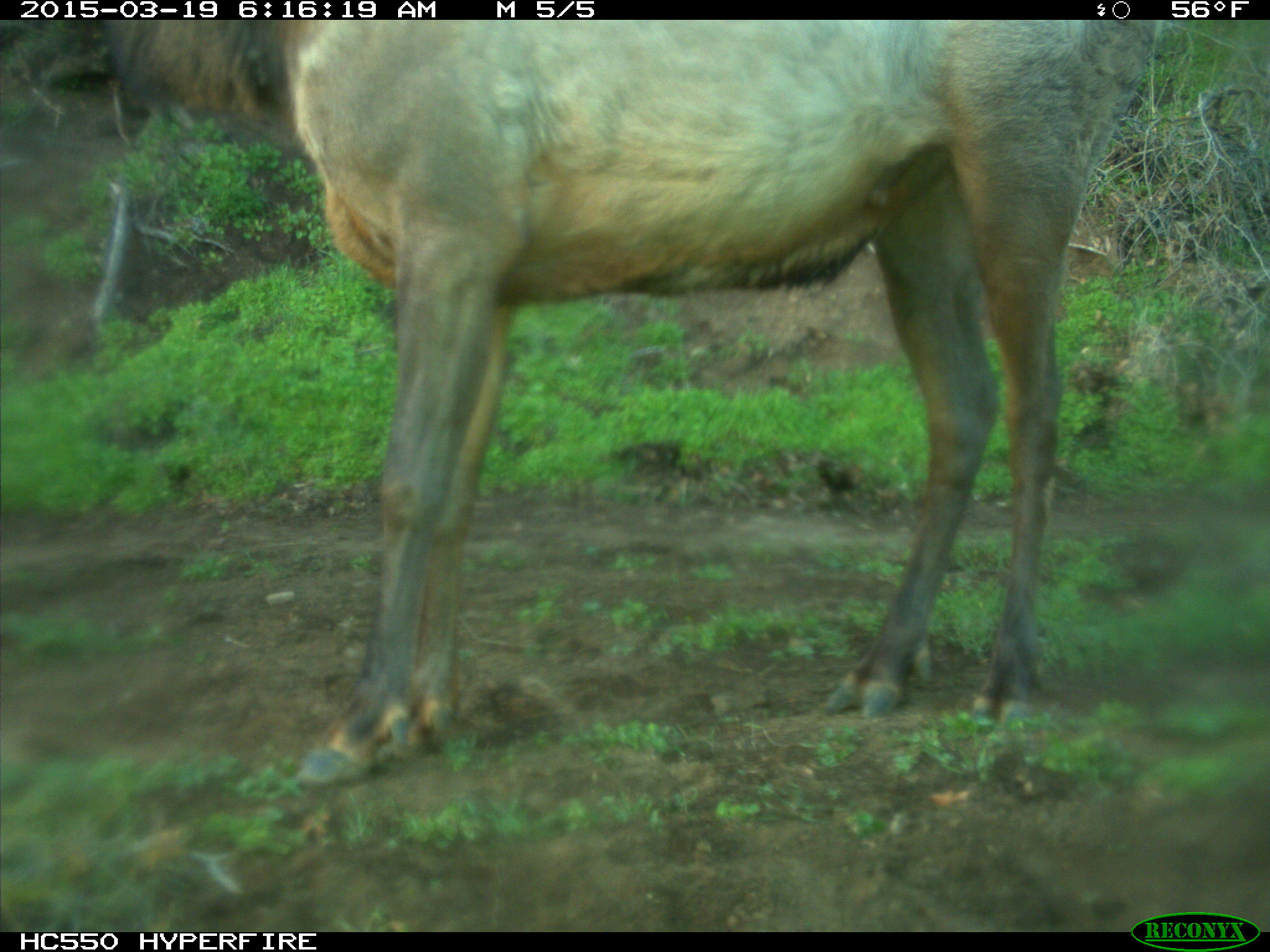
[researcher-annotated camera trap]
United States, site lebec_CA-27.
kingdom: Animalia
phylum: Chordata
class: Mammalia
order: Artiodactyla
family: Cervidae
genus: Cervus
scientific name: Cervus canadensis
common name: elk